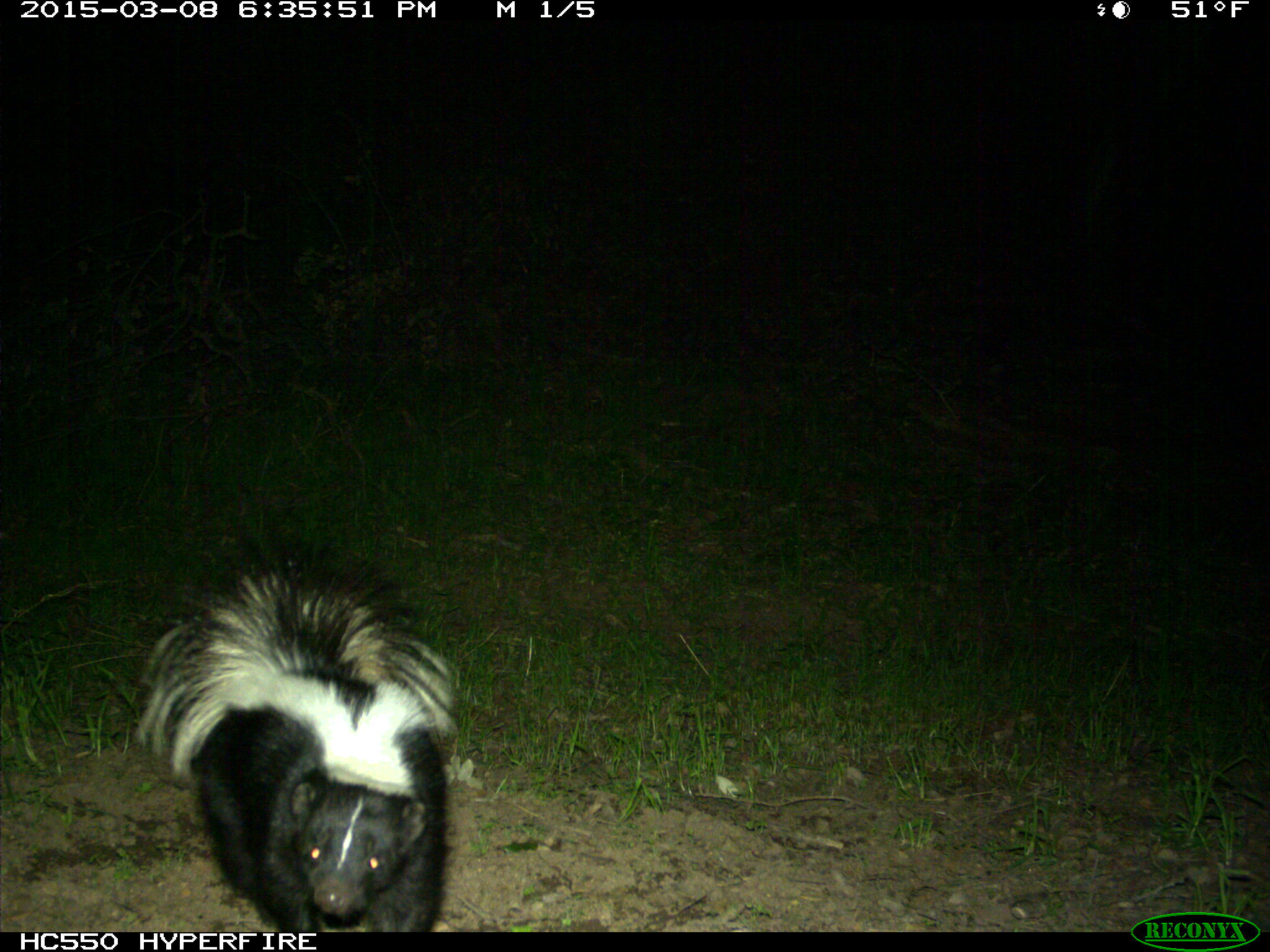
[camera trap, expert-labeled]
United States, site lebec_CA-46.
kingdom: Animalia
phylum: Chordata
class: Mammalia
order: Carnivora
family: Mephitidae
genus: Mephitis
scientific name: Mephitis mephitis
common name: striped skunk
Mephitis mephitis (striped skunk).